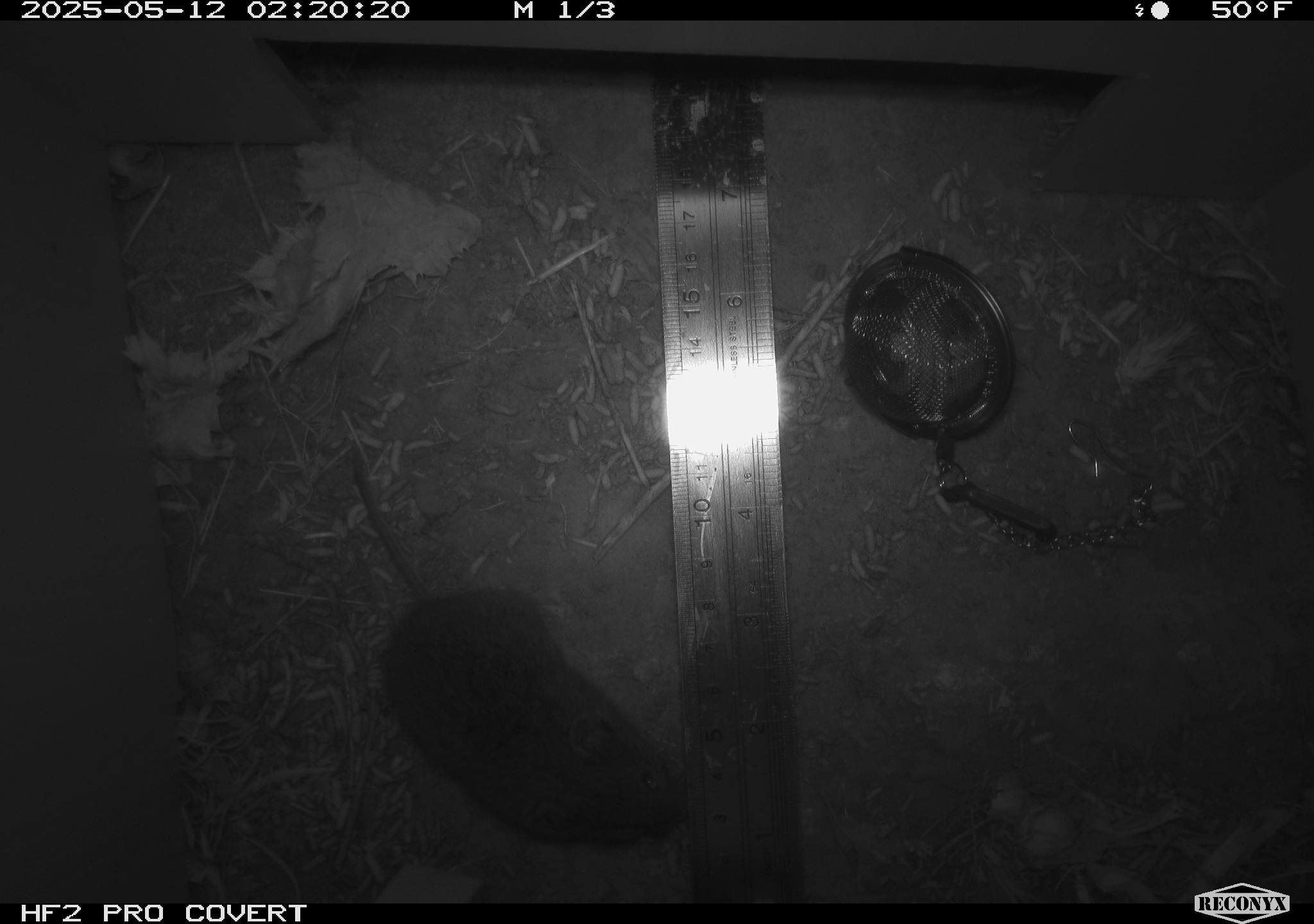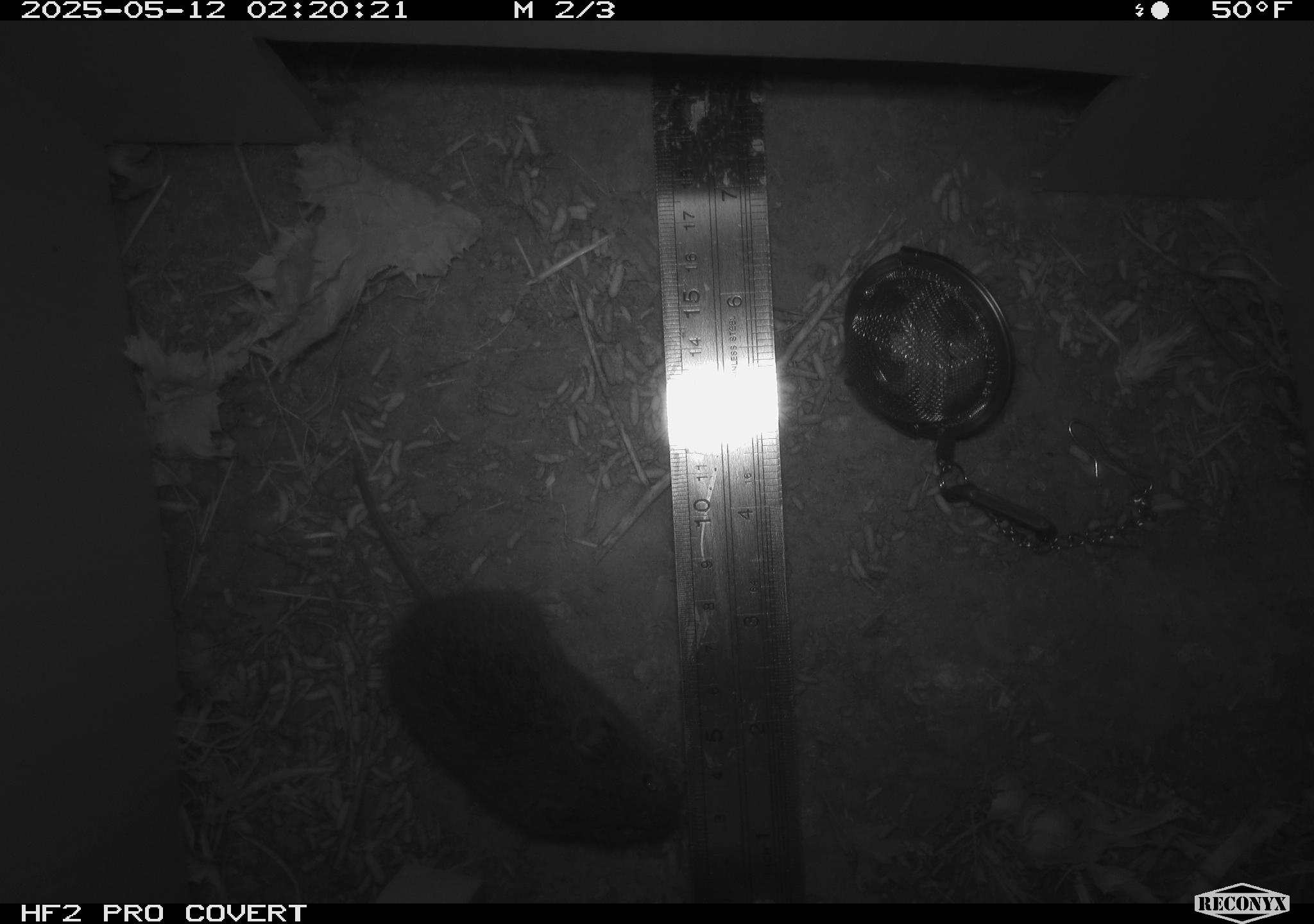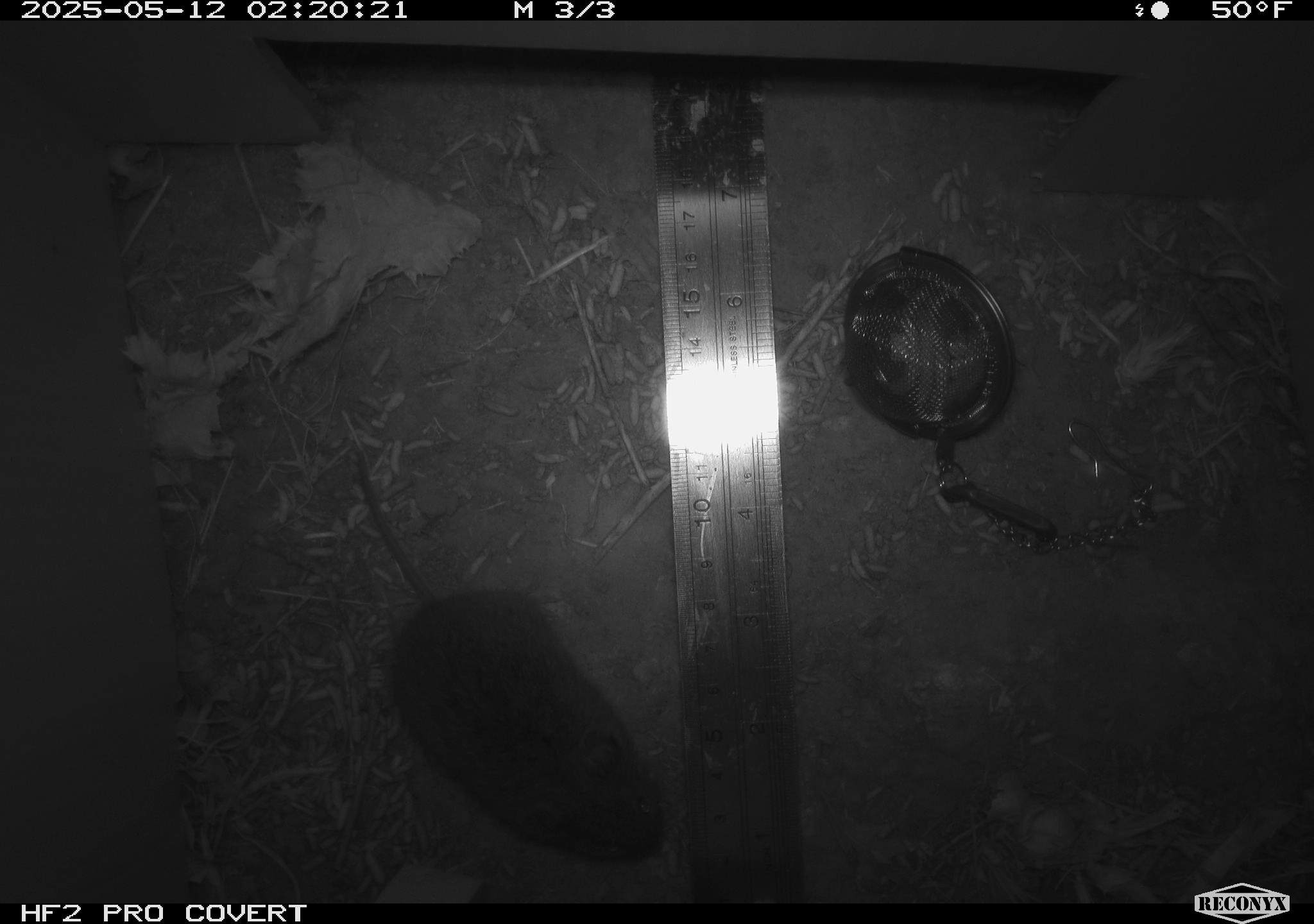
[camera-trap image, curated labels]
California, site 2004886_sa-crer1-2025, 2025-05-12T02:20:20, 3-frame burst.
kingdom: Animalia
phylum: Chordata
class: Mammalia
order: Rodentia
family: Cricetidae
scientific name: Arvicolinae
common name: voles, lemmings, and muskrats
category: arvicolinae subfamily